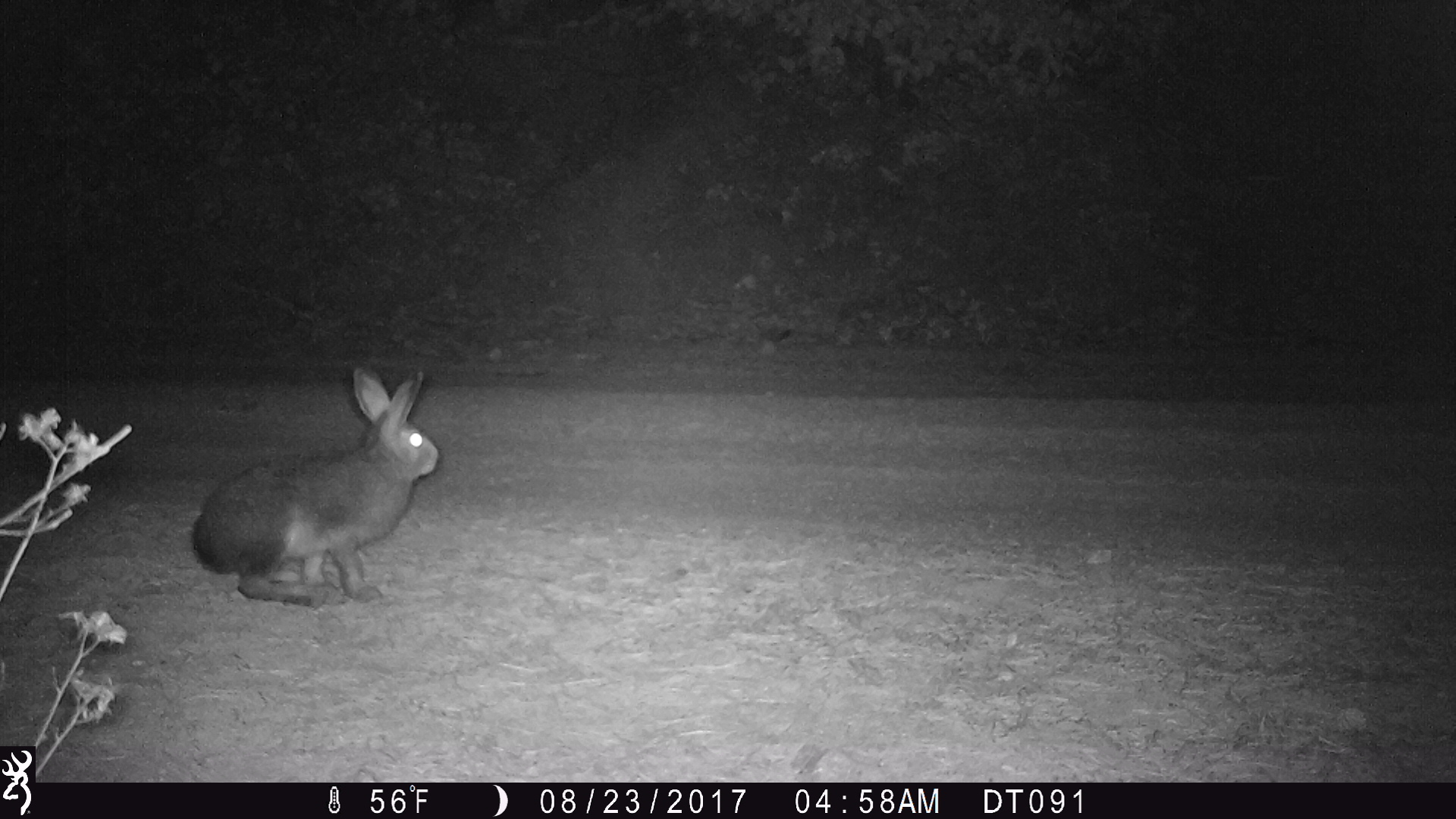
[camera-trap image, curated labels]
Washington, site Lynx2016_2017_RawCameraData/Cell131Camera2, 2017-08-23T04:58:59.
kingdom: Animalia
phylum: Chordata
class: Mammalia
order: Lagomorpha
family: Leporidae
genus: Lepus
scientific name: Lepus americanus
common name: snowshoe hare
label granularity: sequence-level